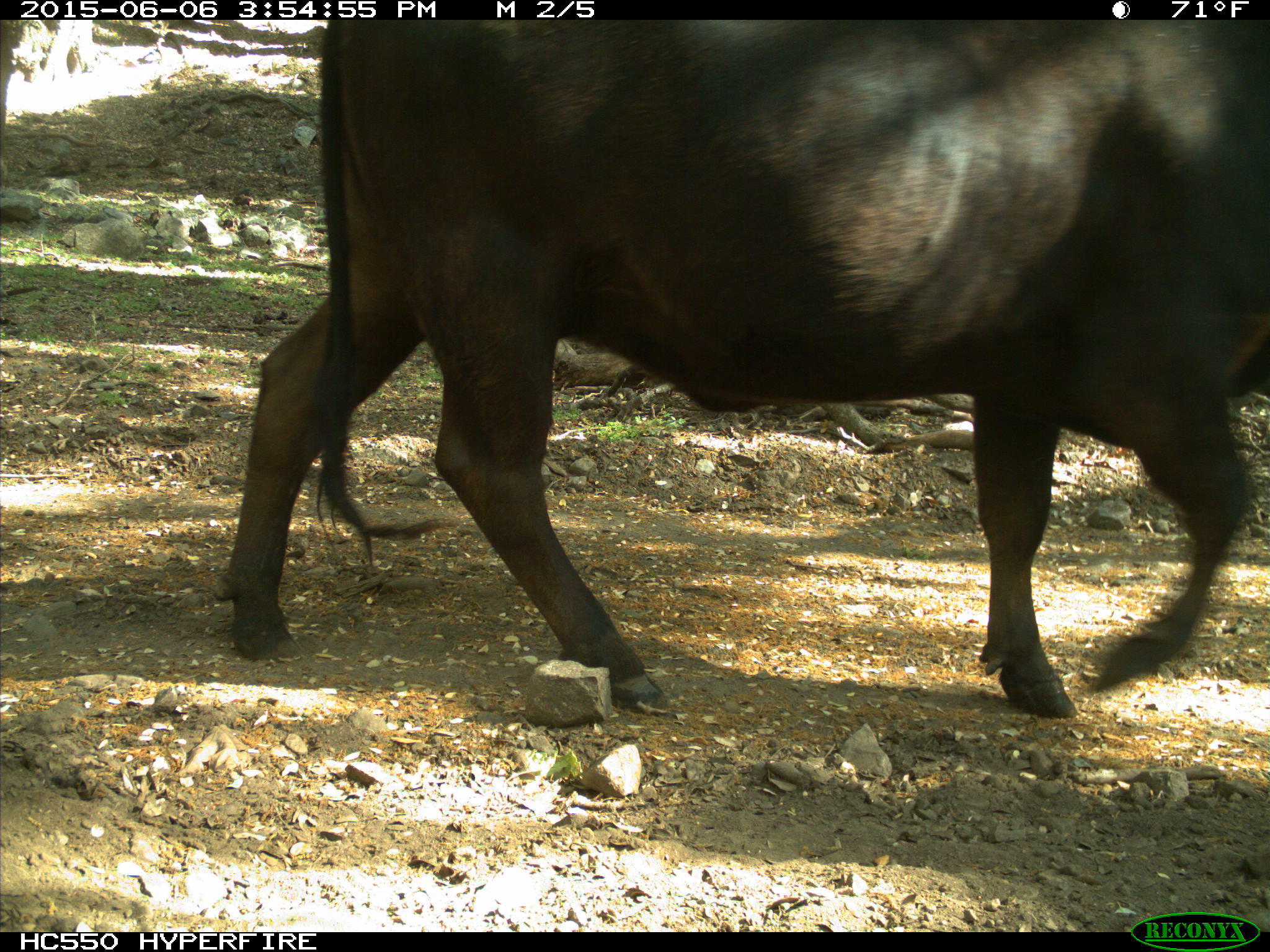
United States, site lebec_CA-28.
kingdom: Animalia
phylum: Chordata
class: Mammalia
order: Artiodactyla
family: Bovidae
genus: Bos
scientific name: Bos taurus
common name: domestic cow